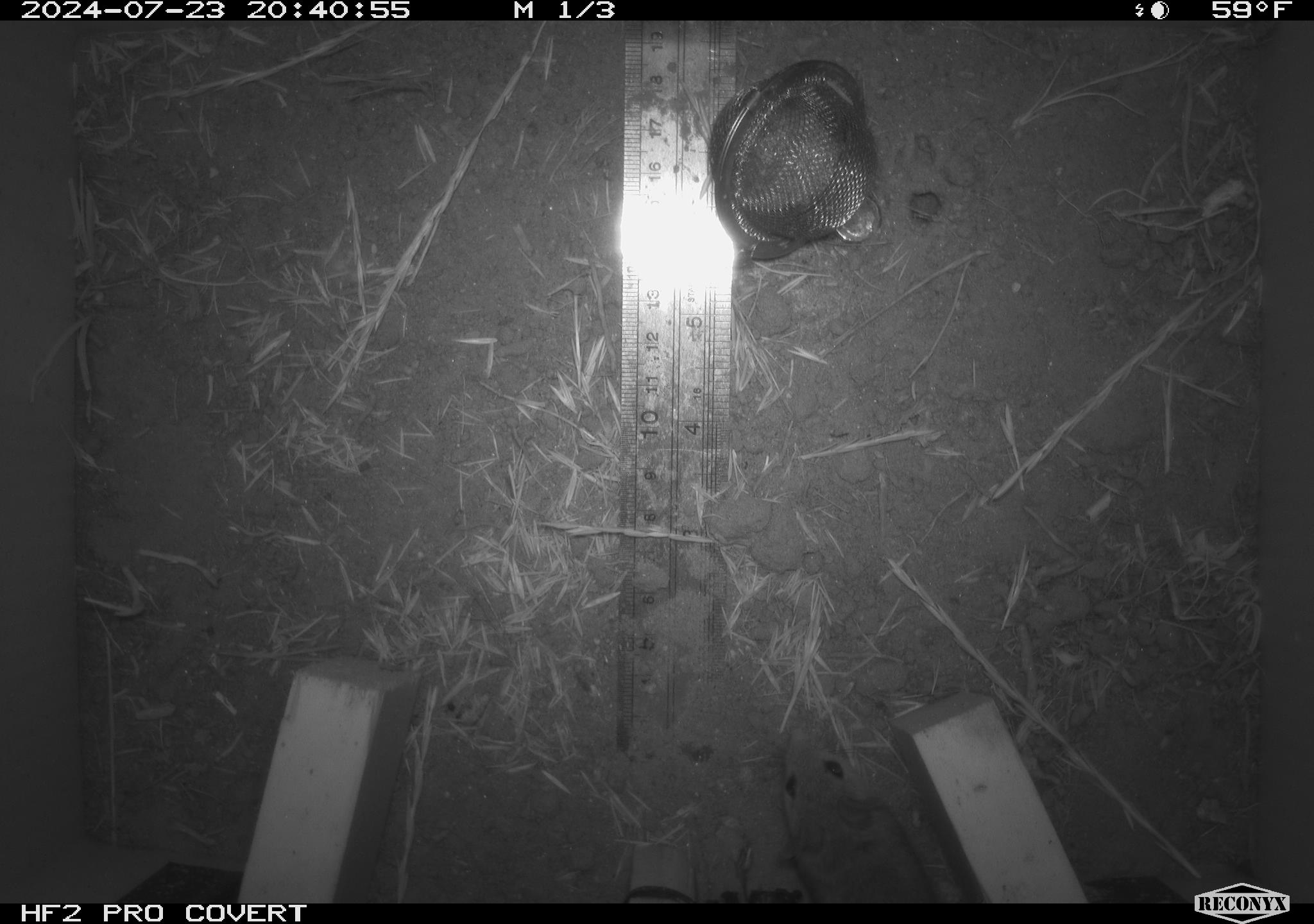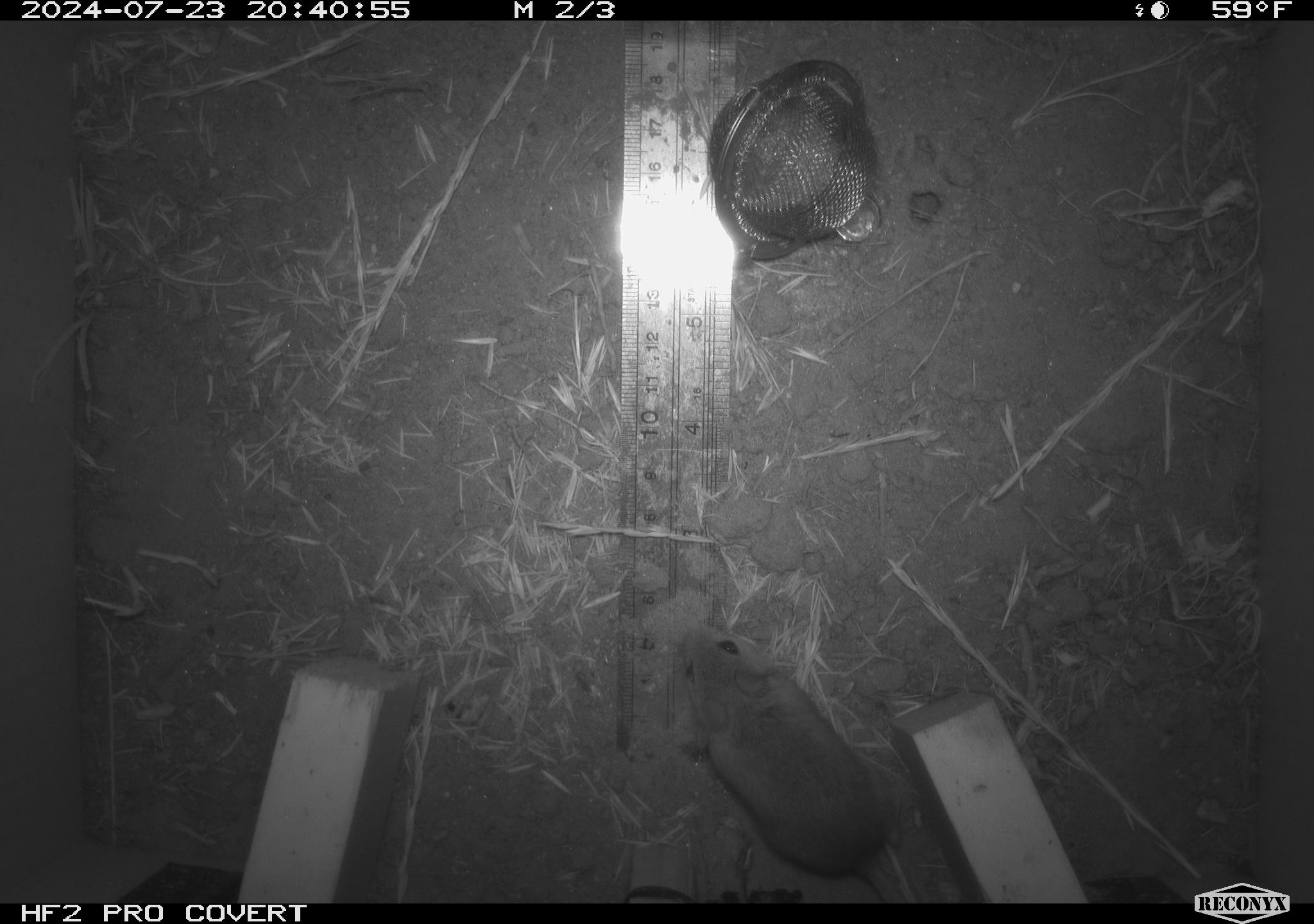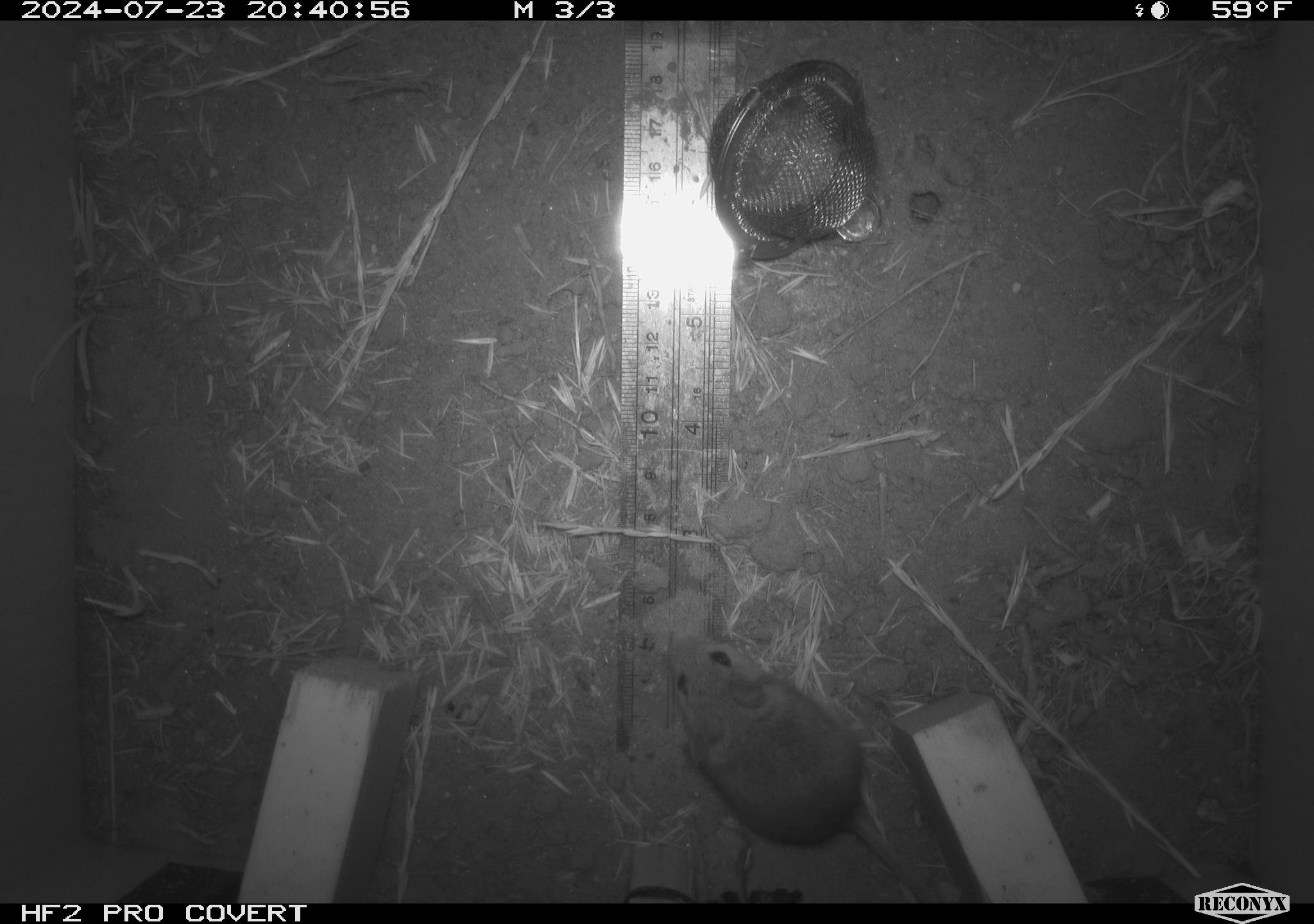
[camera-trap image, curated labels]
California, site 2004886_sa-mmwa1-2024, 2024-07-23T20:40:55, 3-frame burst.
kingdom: Animalia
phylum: Chordata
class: Mammalia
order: Rodentia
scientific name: Rodentia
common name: mouse species